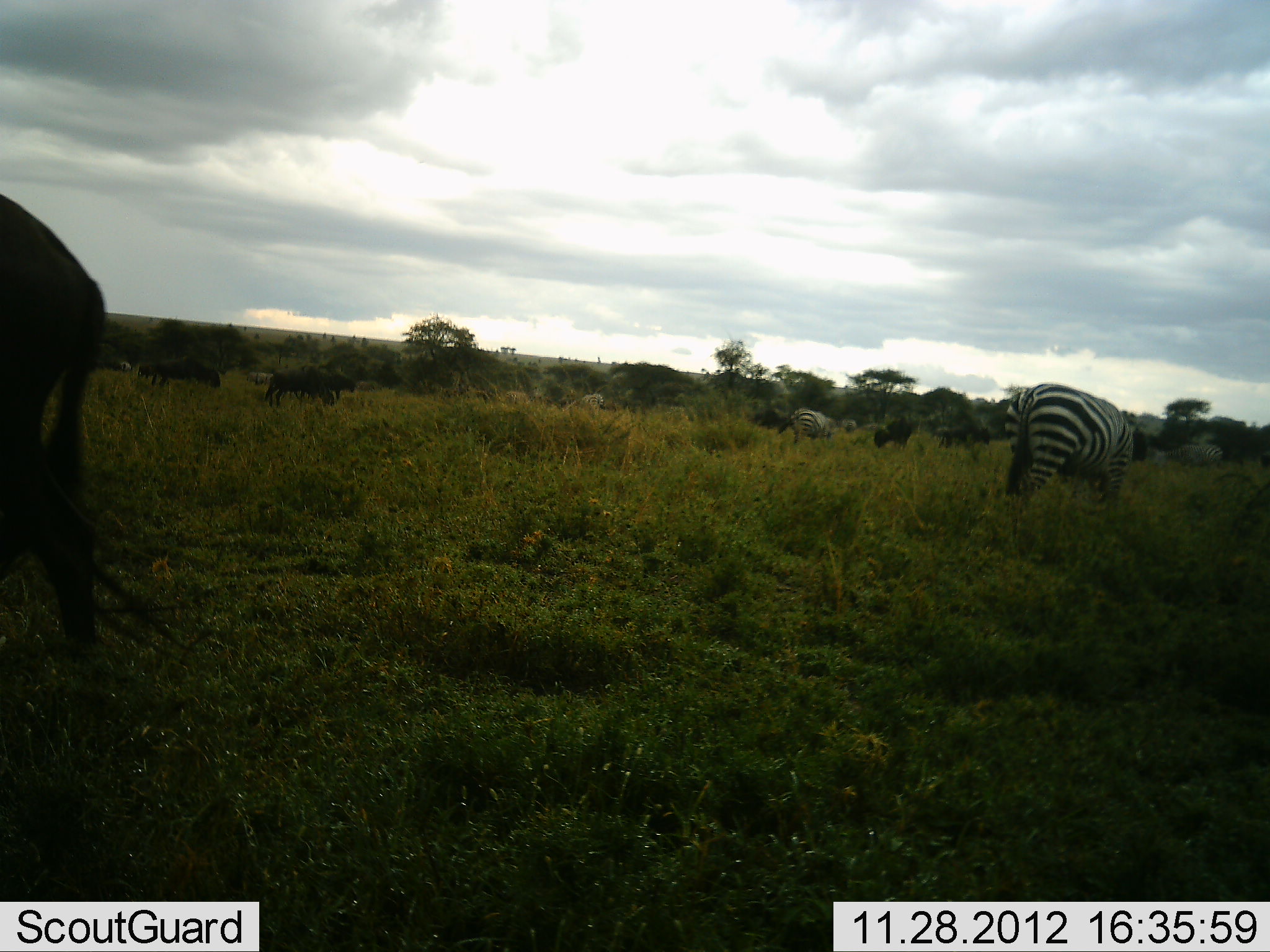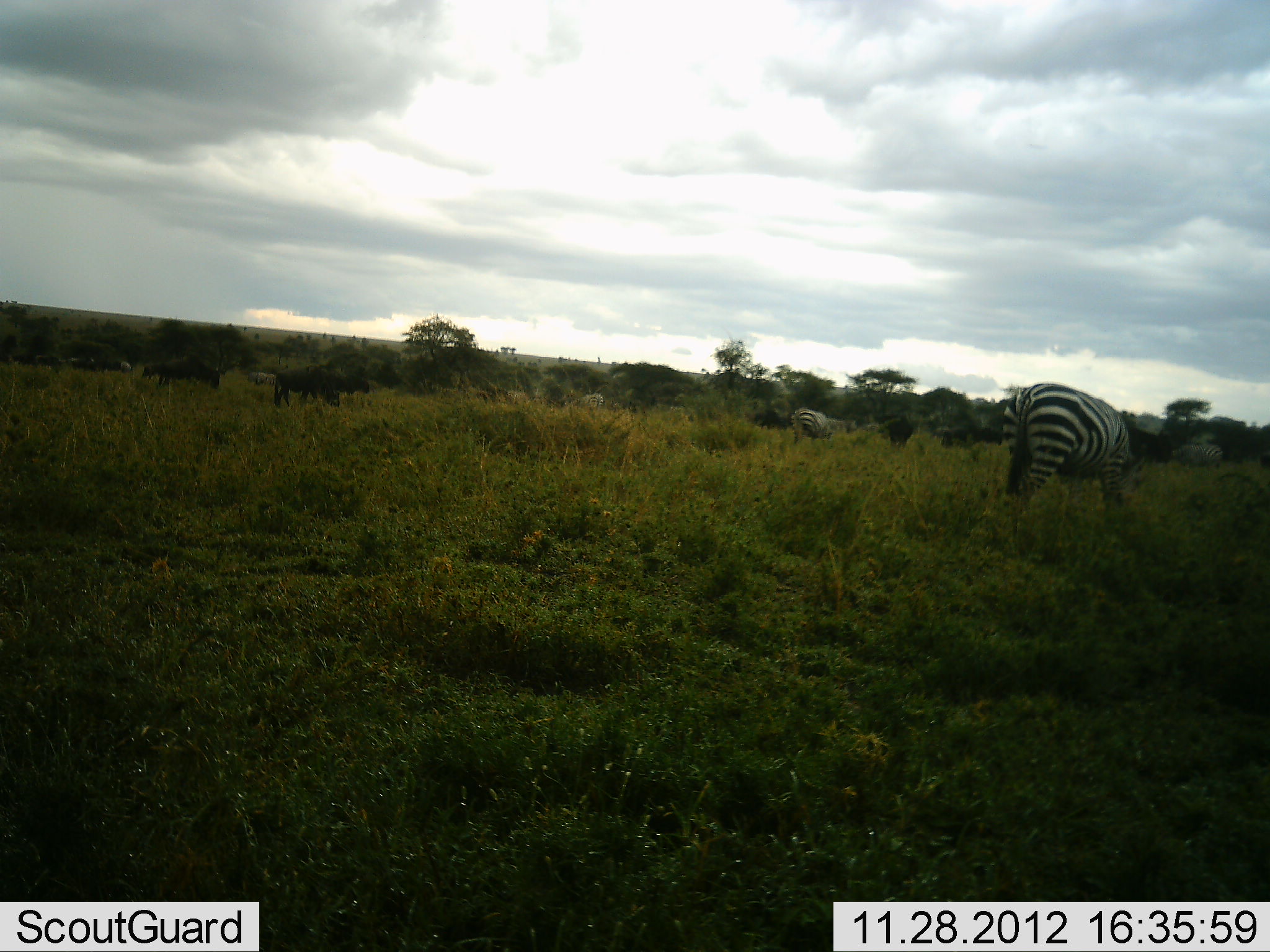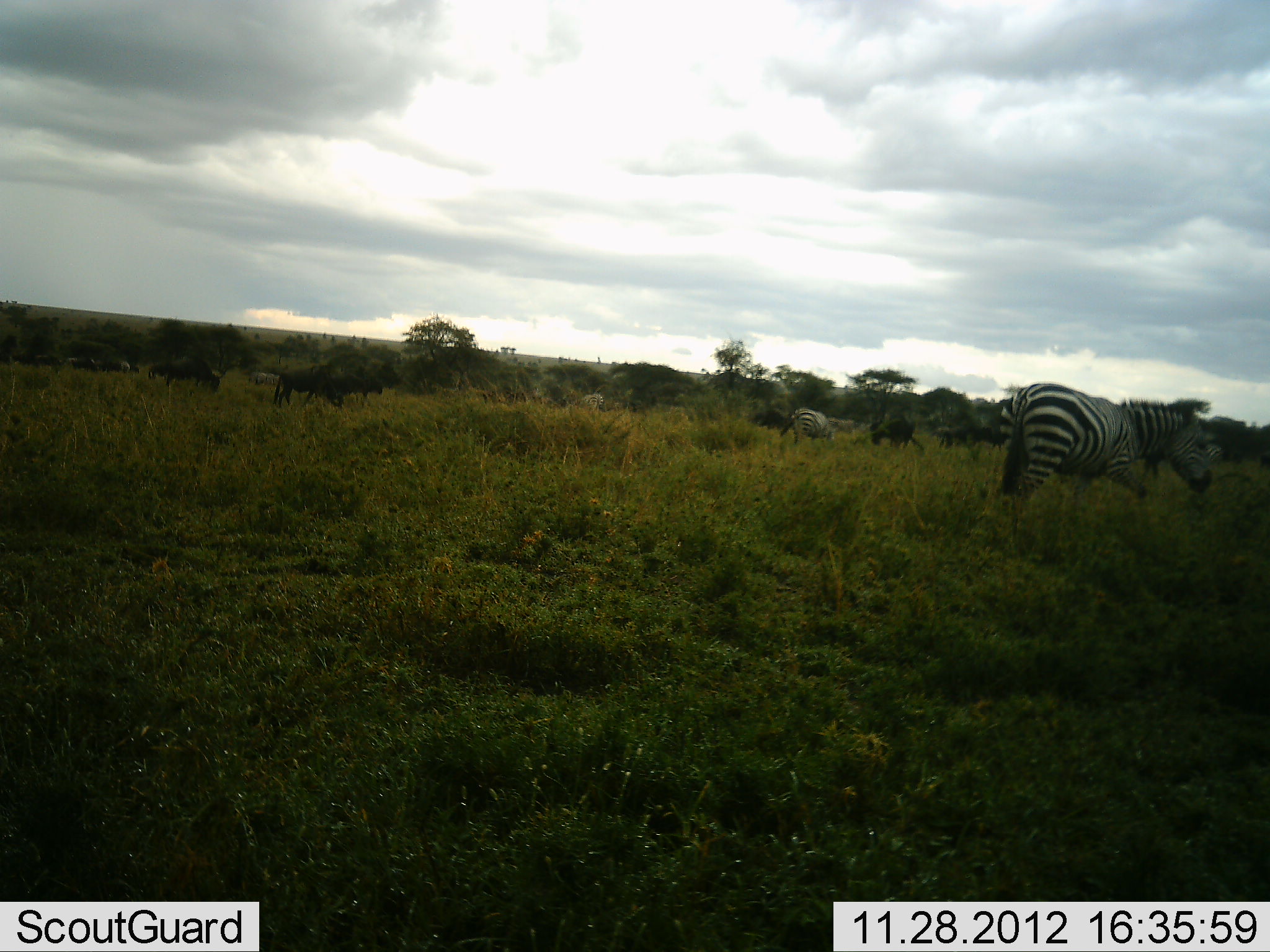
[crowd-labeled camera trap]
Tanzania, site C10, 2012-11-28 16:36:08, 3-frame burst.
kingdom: Animalia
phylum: Chordata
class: Mammalia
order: Artiodactyla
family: Bovidae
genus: Connochaetes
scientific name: Connochaetes taurinus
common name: blue wildebeest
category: wildebeest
Wildebeest (blue wildebeest) (Connochaetes taurinus), count 7. Behavior (volunteer vote fractions): standing 60%, resting 0%, moving 40%, interacting 0%. Young present (vote fraction): 0%. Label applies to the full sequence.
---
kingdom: Animalia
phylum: Chordata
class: Mammalia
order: Perissodactyla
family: Equidae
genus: Equus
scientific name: Equus quagga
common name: plains zebra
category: zebra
Zebra (plains zebra) (Equus quagga), count 3. Behavior (volunteer vote fractions): standing 40%, resting 0%, moving 10%, interacting 0%. Young present (vote fraction): 0%. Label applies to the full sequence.